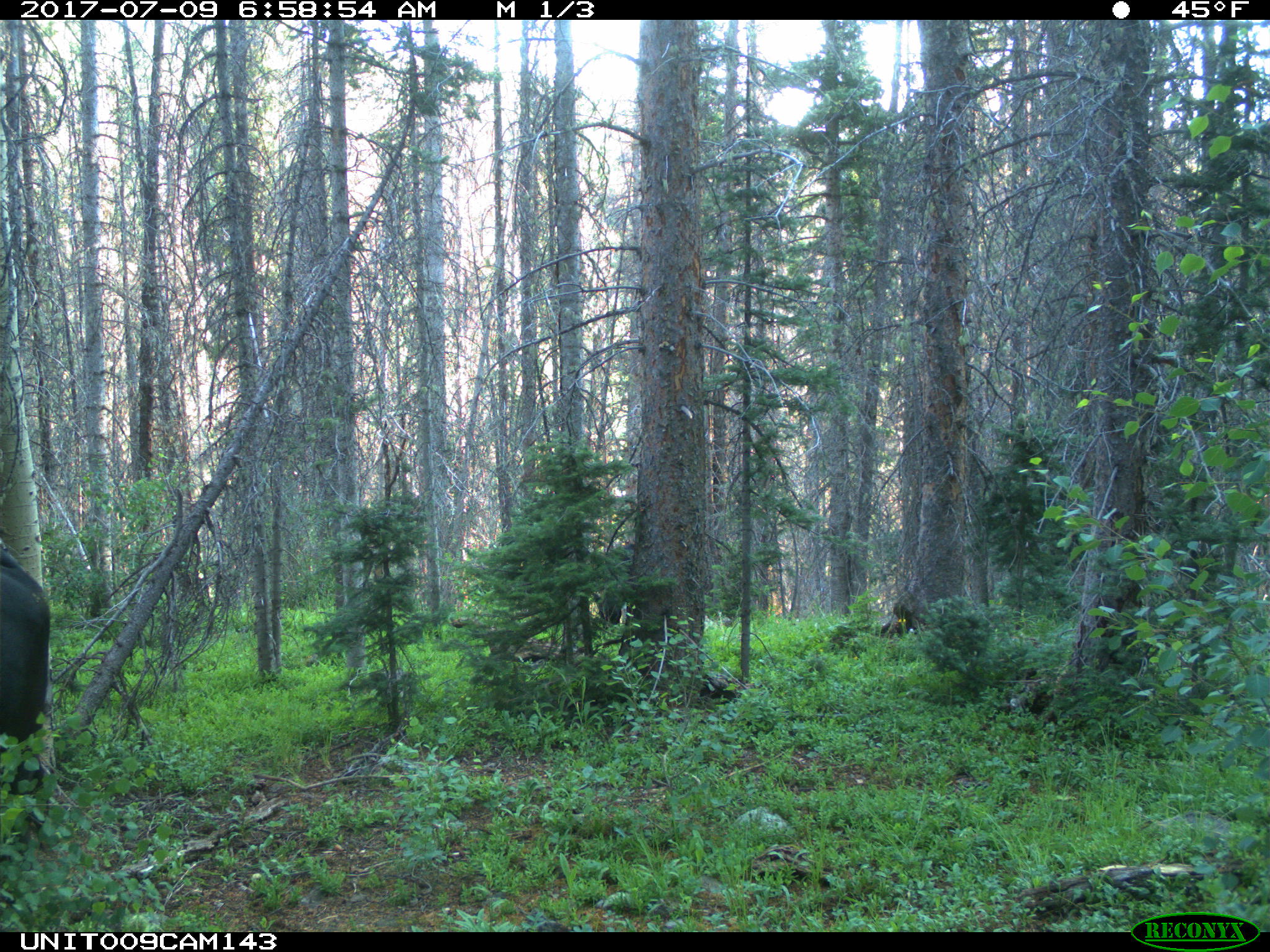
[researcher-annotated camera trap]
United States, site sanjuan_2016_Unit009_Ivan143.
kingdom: Animalia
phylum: Chordata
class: Mammalia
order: Artiodactyla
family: Bovidae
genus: Bos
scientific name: Bos taurus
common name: domestic cow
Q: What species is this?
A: Bos taurus (domestic cow).